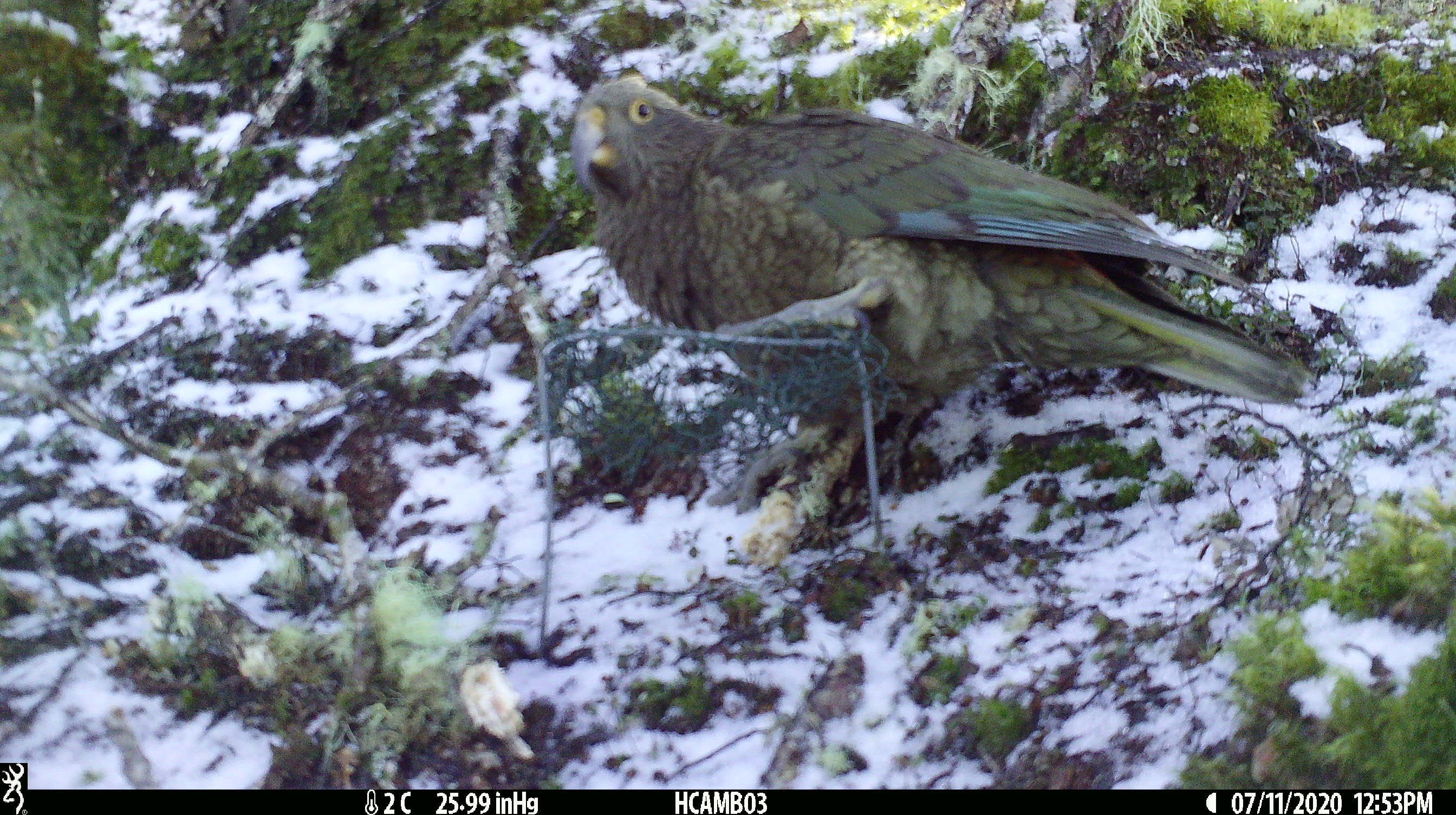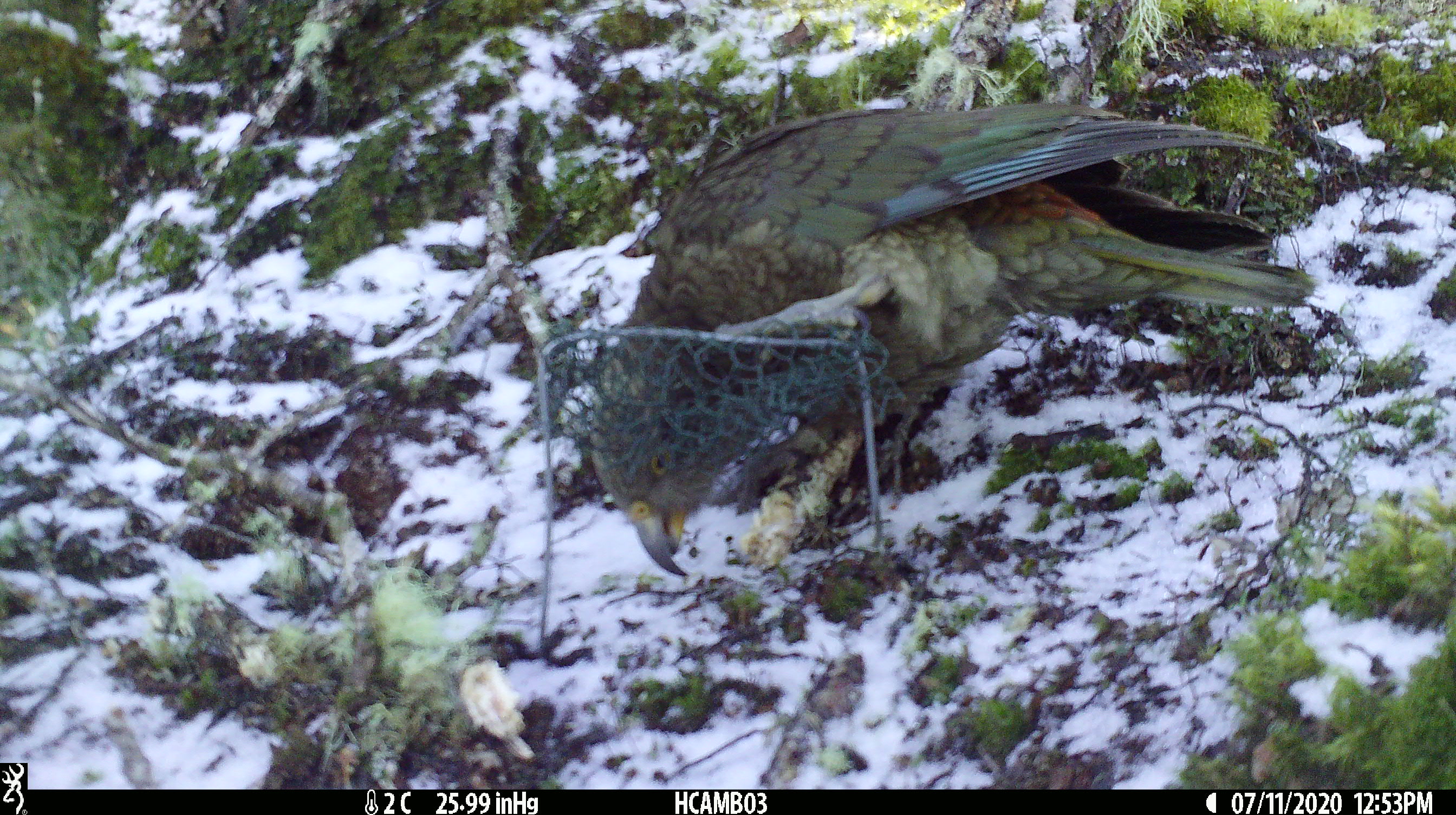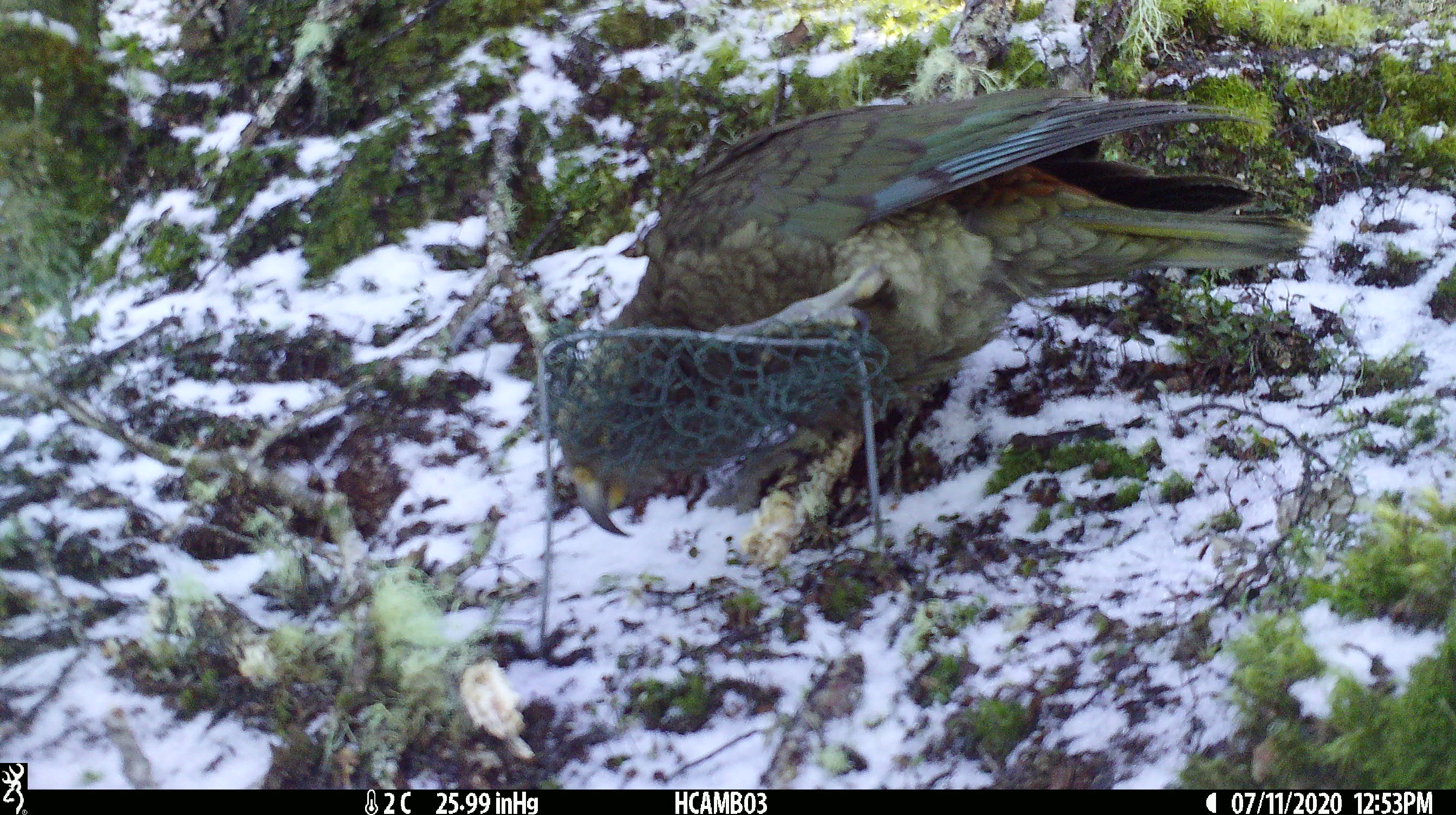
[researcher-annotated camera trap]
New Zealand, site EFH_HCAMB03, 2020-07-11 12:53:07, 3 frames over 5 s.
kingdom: Animalia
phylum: Chordata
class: Aves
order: Psittaciformes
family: Strigopidae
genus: Nestor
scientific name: Nestor notabilis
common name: kea